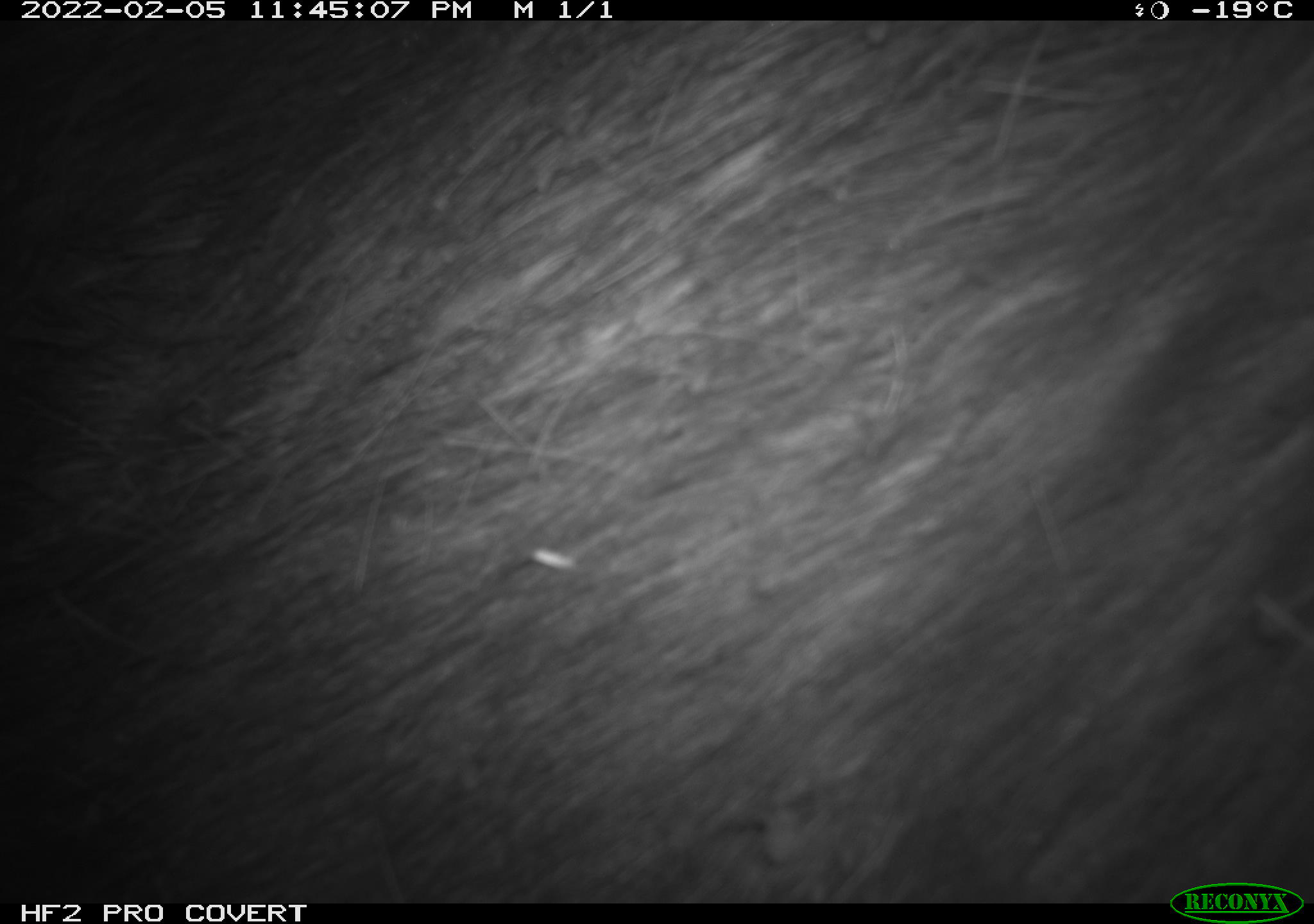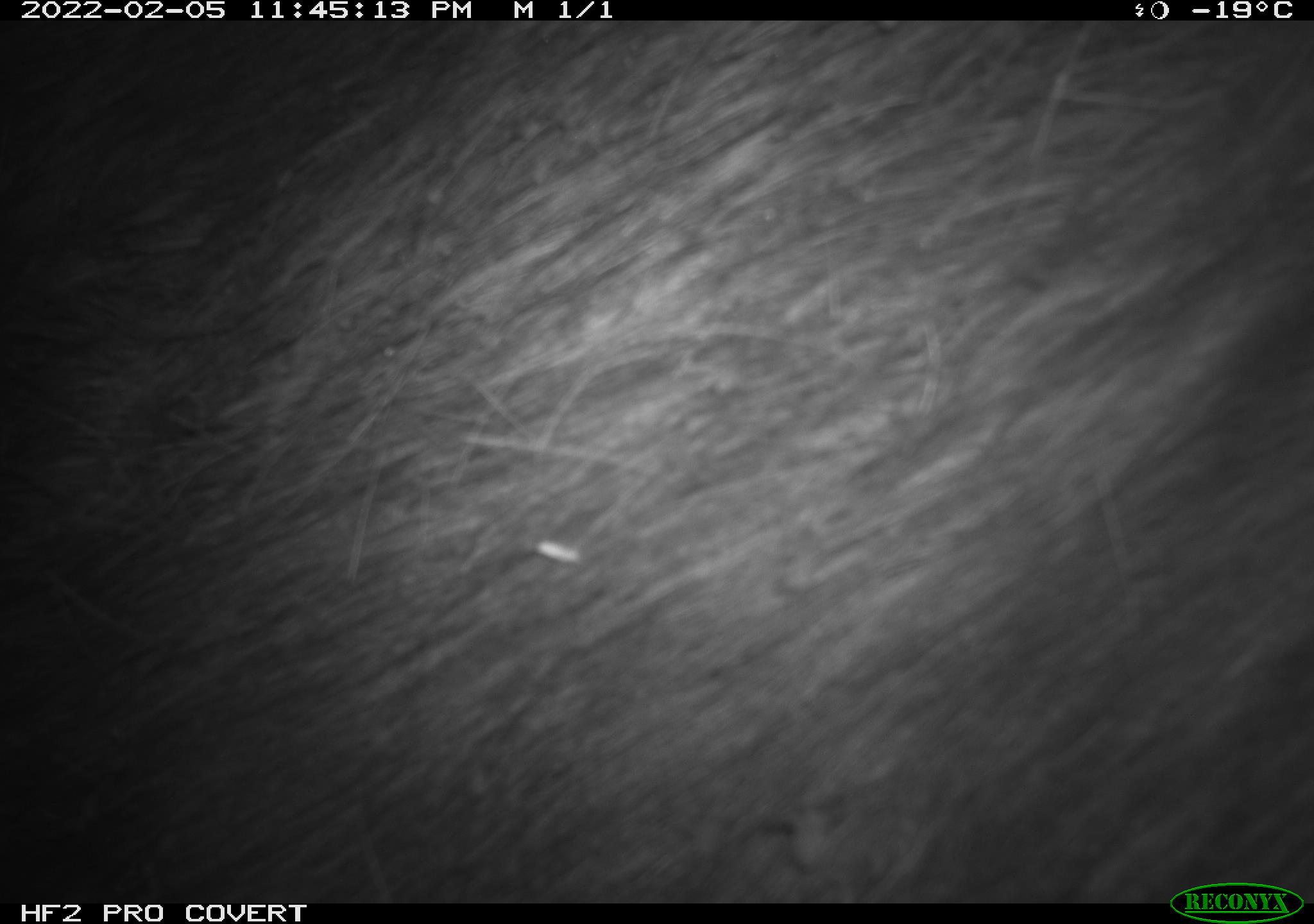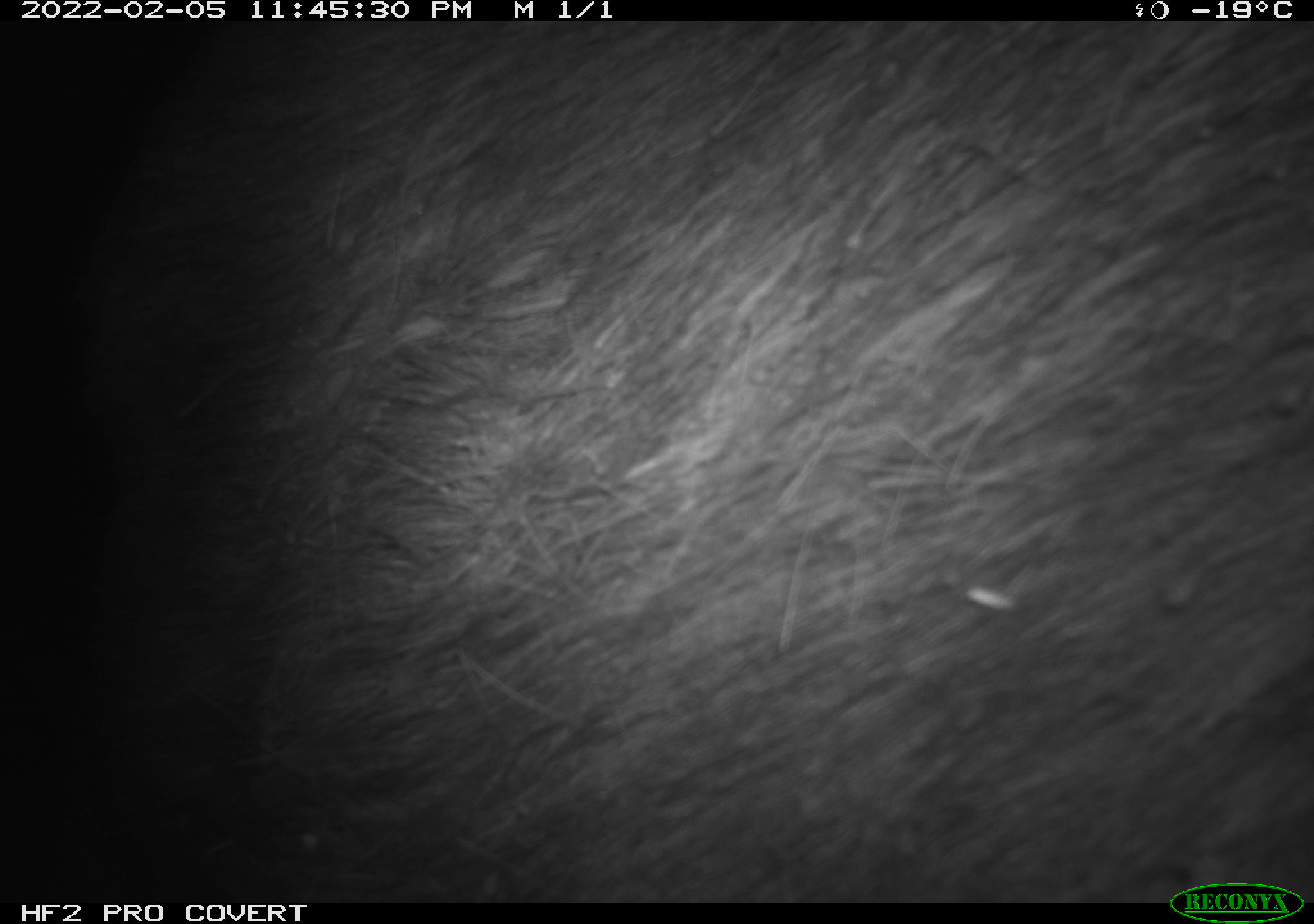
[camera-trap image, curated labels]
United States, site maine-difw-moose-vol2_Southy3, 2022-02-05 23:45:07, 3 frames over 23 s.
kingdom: Animalia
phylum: Chordata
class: Mammalia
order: Artiodactyla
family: Cervidae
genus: Alces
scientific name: Alces alces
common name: moose